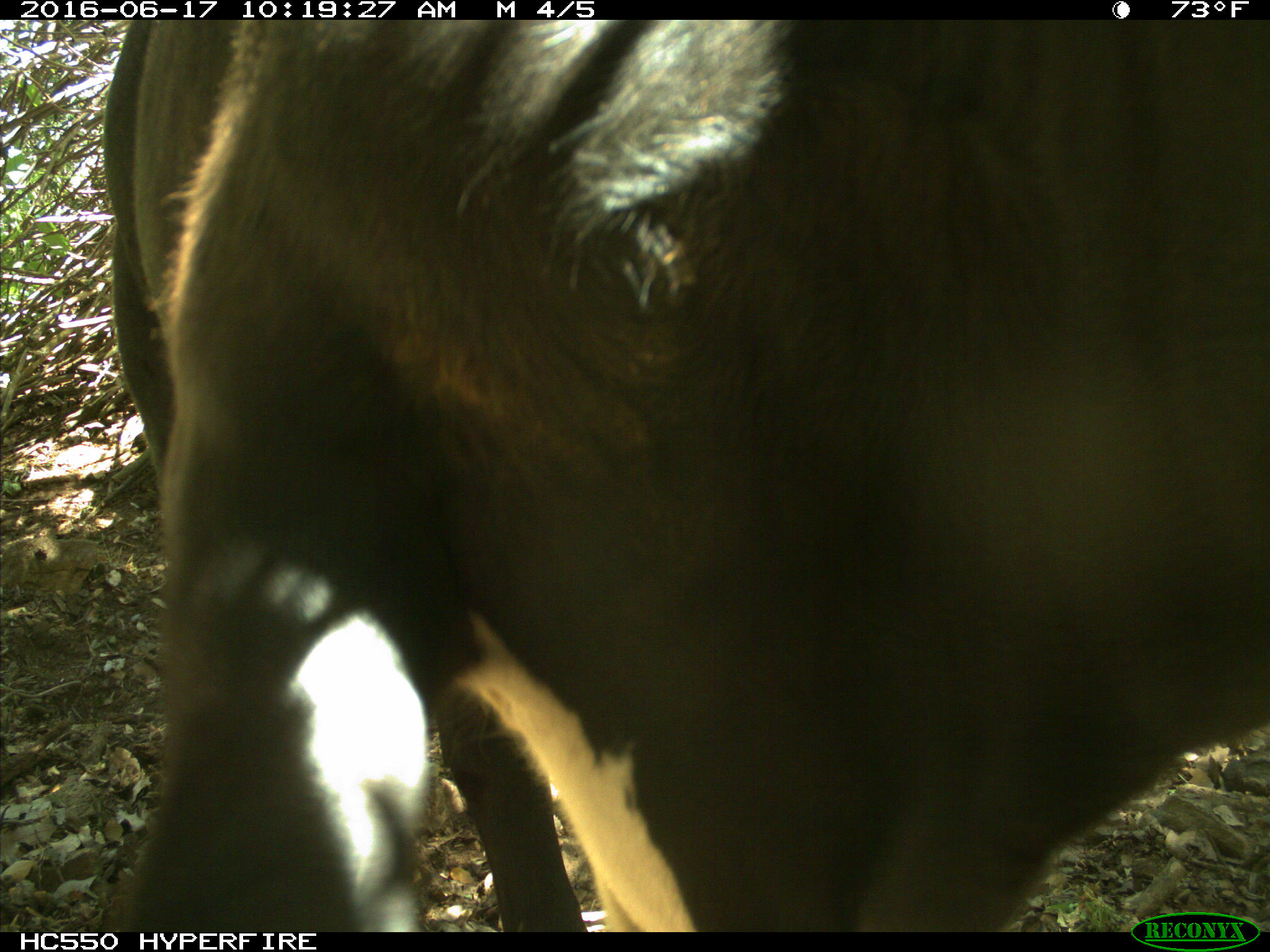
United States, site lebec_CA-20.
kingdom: Animalia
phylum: Chordata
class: Mammalia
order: Artiodactyla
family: Bovidae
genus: Bos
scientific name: Bos taurus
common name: domestic cow